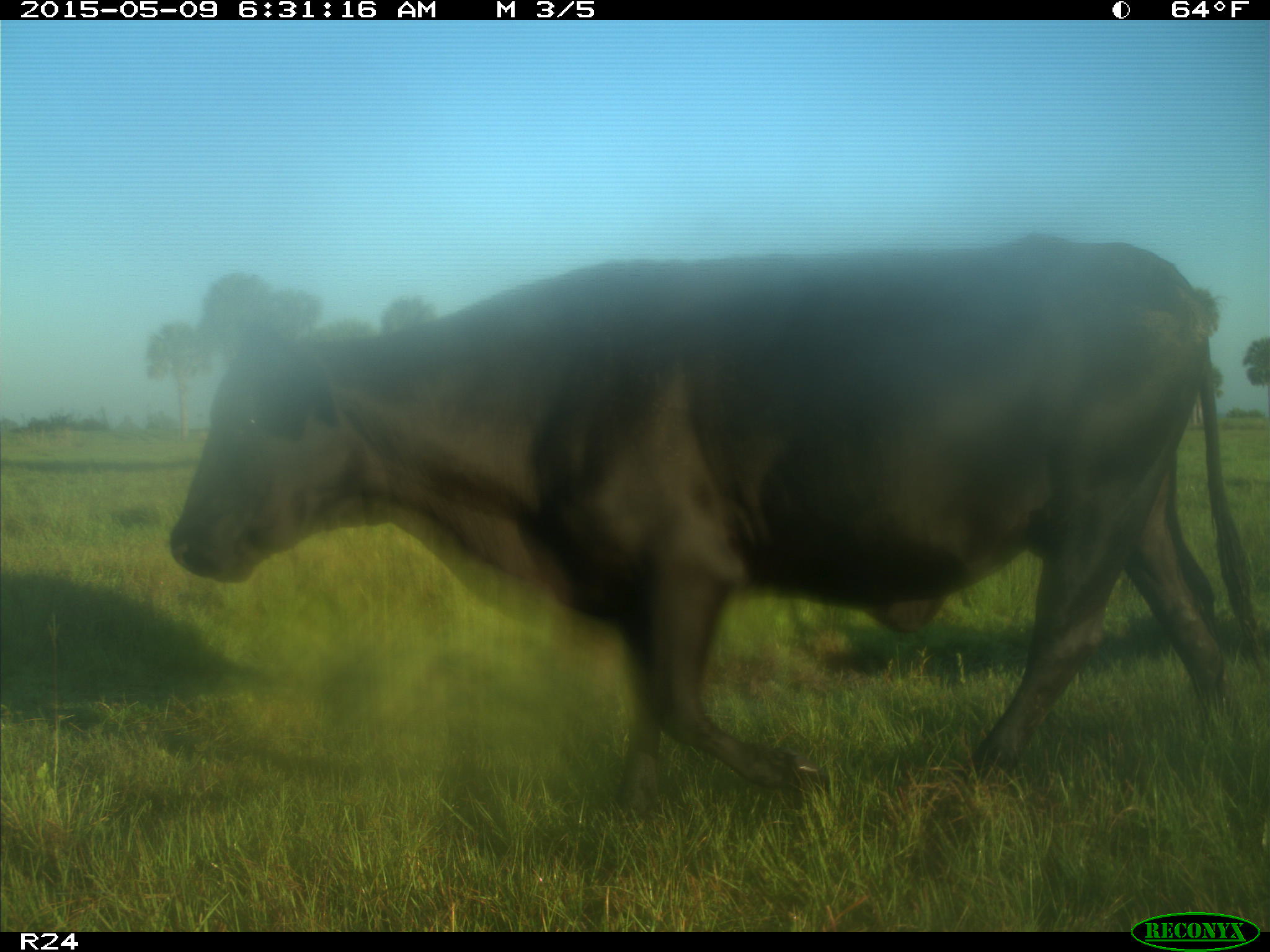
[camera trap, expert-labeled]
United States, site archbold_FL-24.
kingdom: Animalia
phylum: Chordata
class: Mammalia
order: Artiodactyla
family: Bovidae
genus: Bos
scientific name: Bos taurus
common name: domestic cow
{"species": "Bos taurus (domestic cow)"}